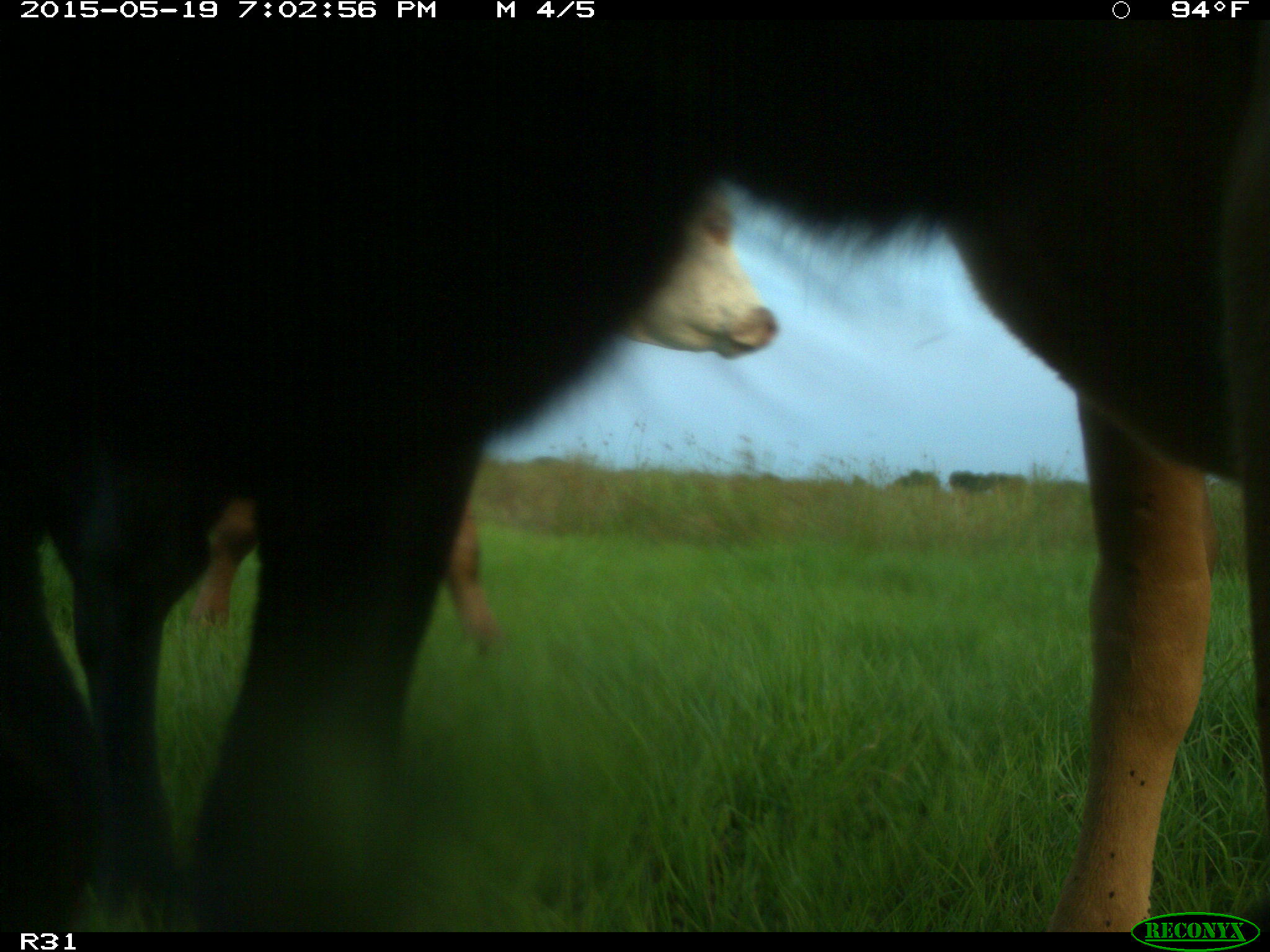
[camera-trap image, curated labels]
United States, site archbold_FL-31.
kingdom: Animalia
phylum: Chordata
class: Mammalia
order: Artiodactyla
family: Bovidae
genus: Bos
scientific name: Bos taurus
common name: domestic cow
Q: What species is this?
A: Bos taurus (domestic cow).